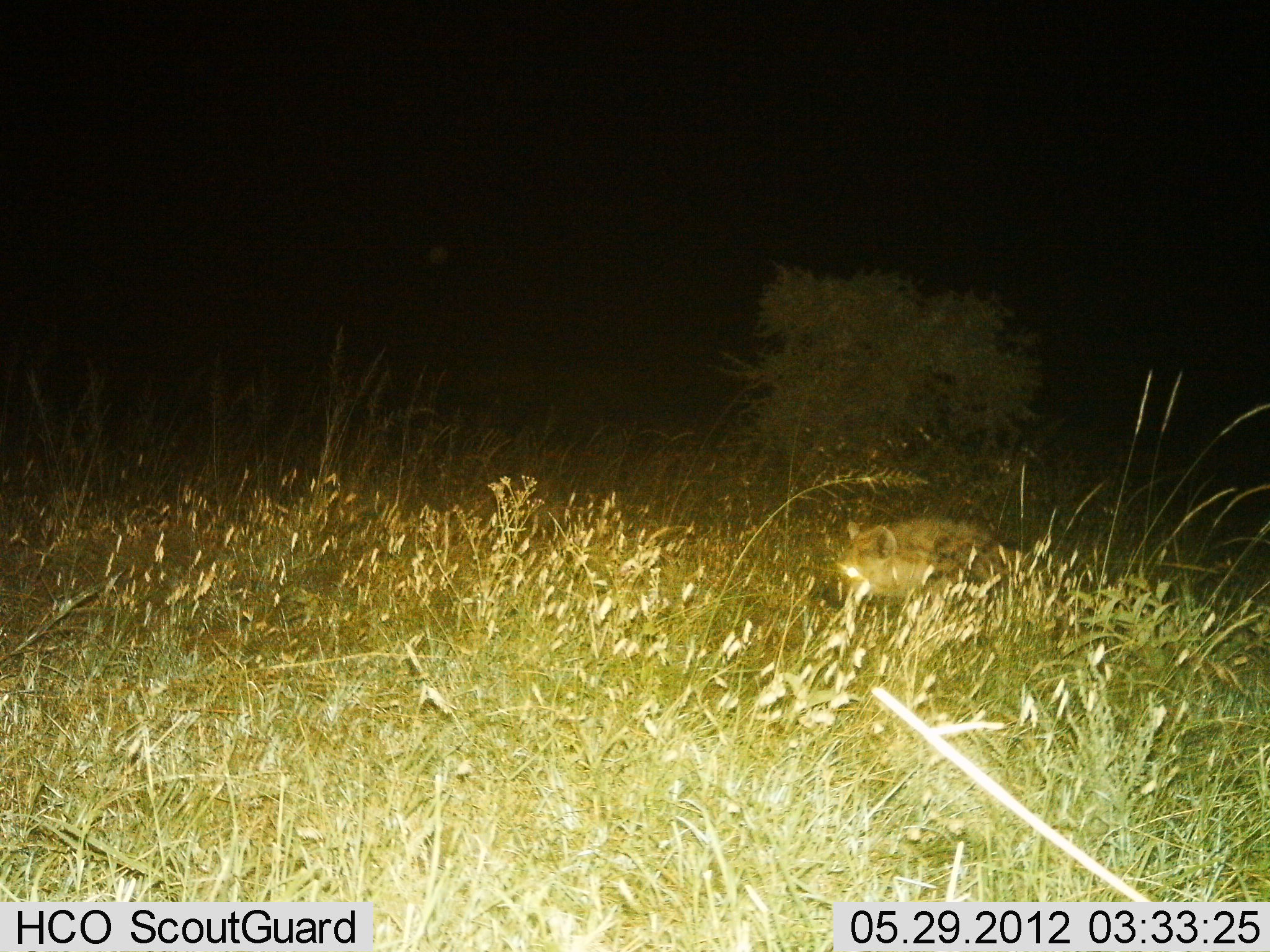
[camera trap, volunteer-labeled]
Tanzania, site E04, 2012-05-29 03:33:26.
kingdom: Animalia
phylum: Chordata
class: Mammalia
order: Carnivora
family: Hyaenidae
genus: Crocuta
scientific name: Crocuta crocuta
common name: spotted hyena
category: hyenaspotted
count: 1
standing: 0%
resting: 40%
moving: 60%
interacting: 10%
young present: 0%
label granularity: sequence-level